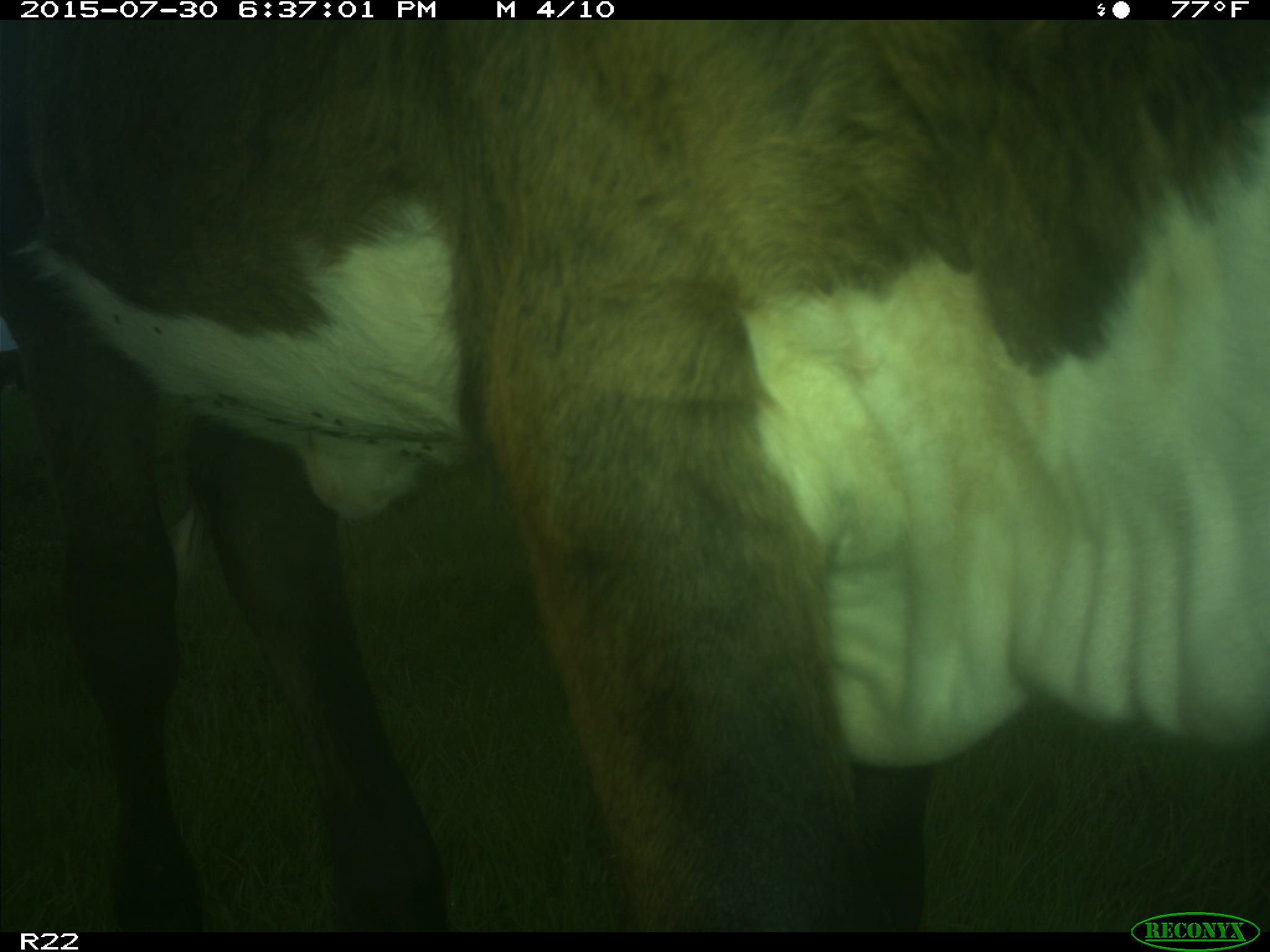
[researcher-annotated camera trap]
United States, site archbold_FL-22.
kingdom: Animalia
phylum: Chordata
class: Mammalia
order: Artiodactyla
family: Bovidae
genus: Bos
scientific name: Bos taurus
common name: domestic cow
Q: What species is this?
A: Bos taurus (domestic cow).